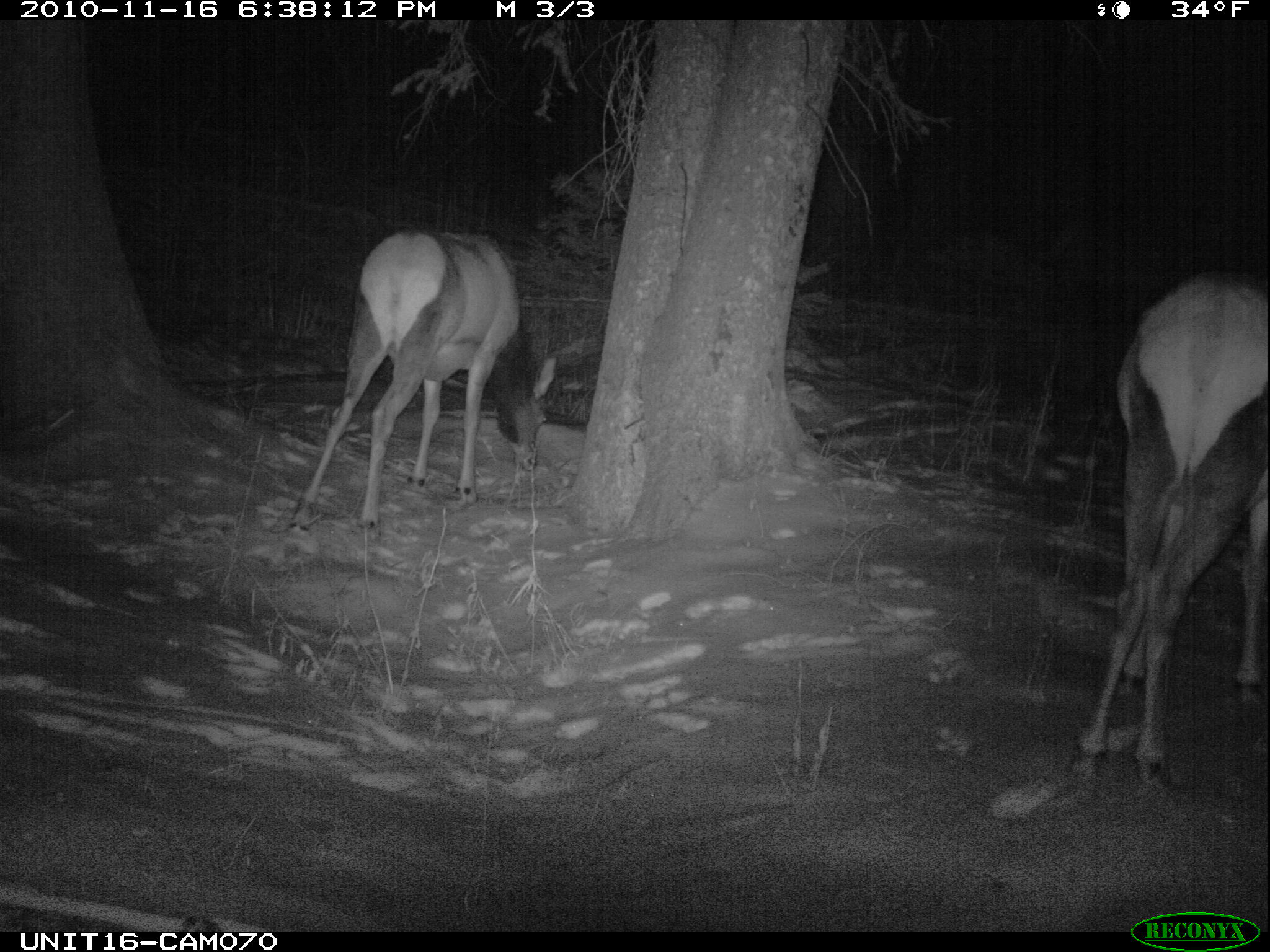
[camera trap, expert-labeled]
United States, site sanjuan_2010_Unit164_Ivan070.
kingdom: Animalia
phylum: Chordata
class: Mammalia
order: Artiodactyla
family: Cervidae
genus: Cervus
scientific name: Cervus elaphus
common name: red deer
Cervus elaphus (red deer).